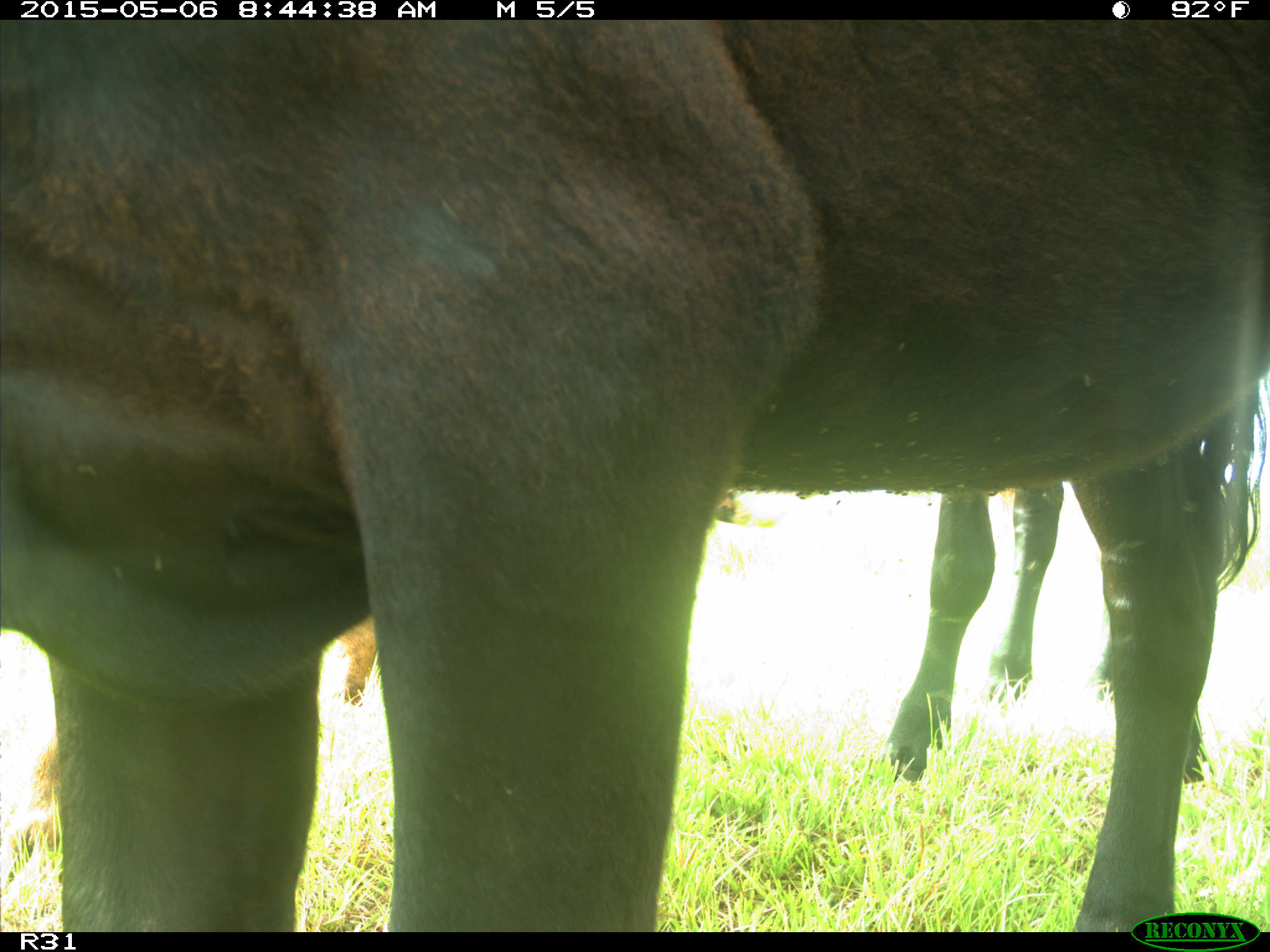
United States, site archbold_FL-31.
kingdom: Animalia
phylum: Chordata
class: Mammalia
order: Artiodactyla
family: Bovidae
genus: Bos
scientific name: Bos taurus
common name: domestic cow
Bos taurus (domestic cow).